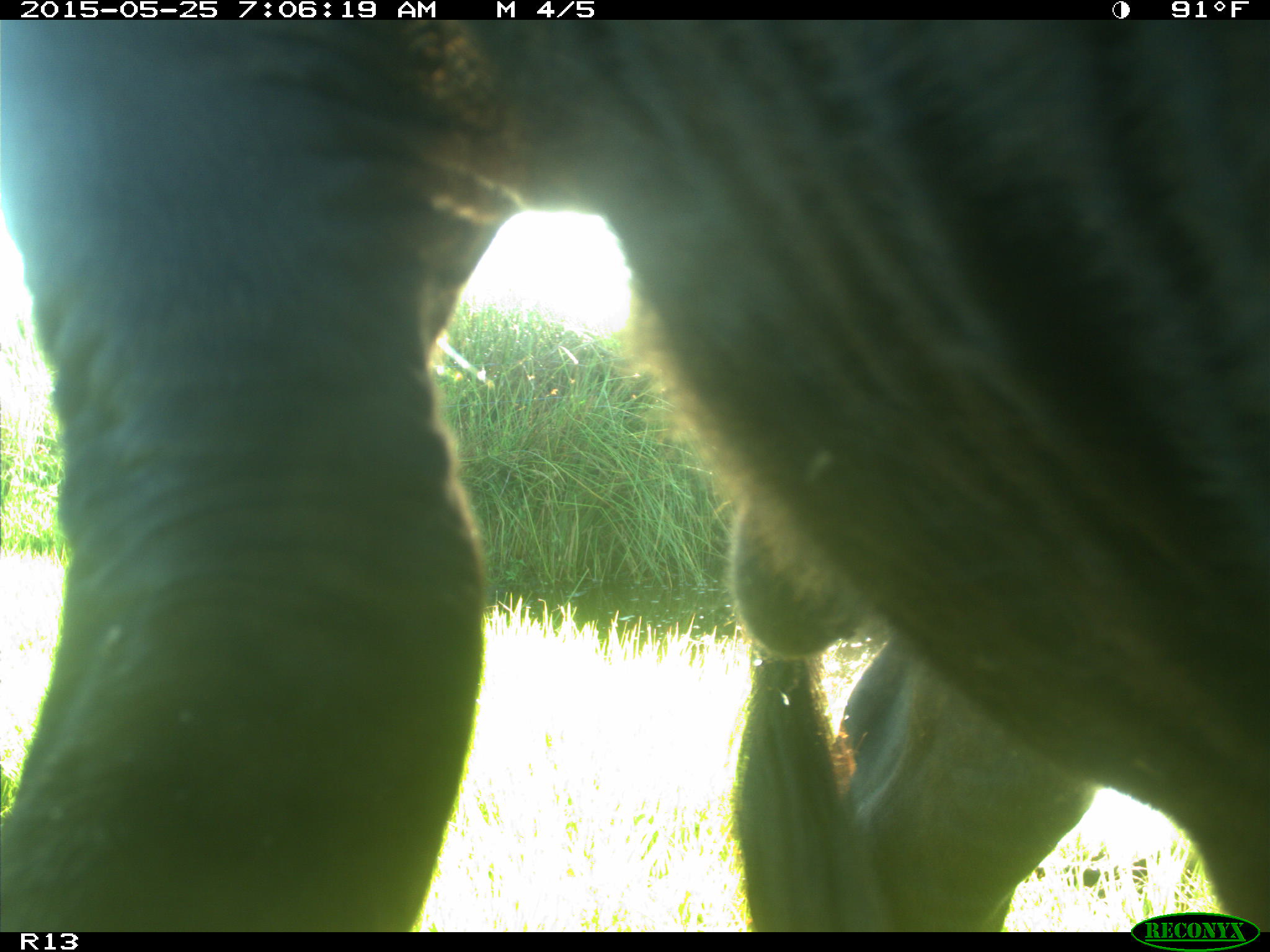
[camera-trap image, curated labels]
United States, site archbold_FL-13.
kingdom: Animalia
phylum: Chordata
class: Mammalia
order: Artiodactyla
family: Bovidae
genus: Bos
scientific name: Bos taurus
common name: domestic cow